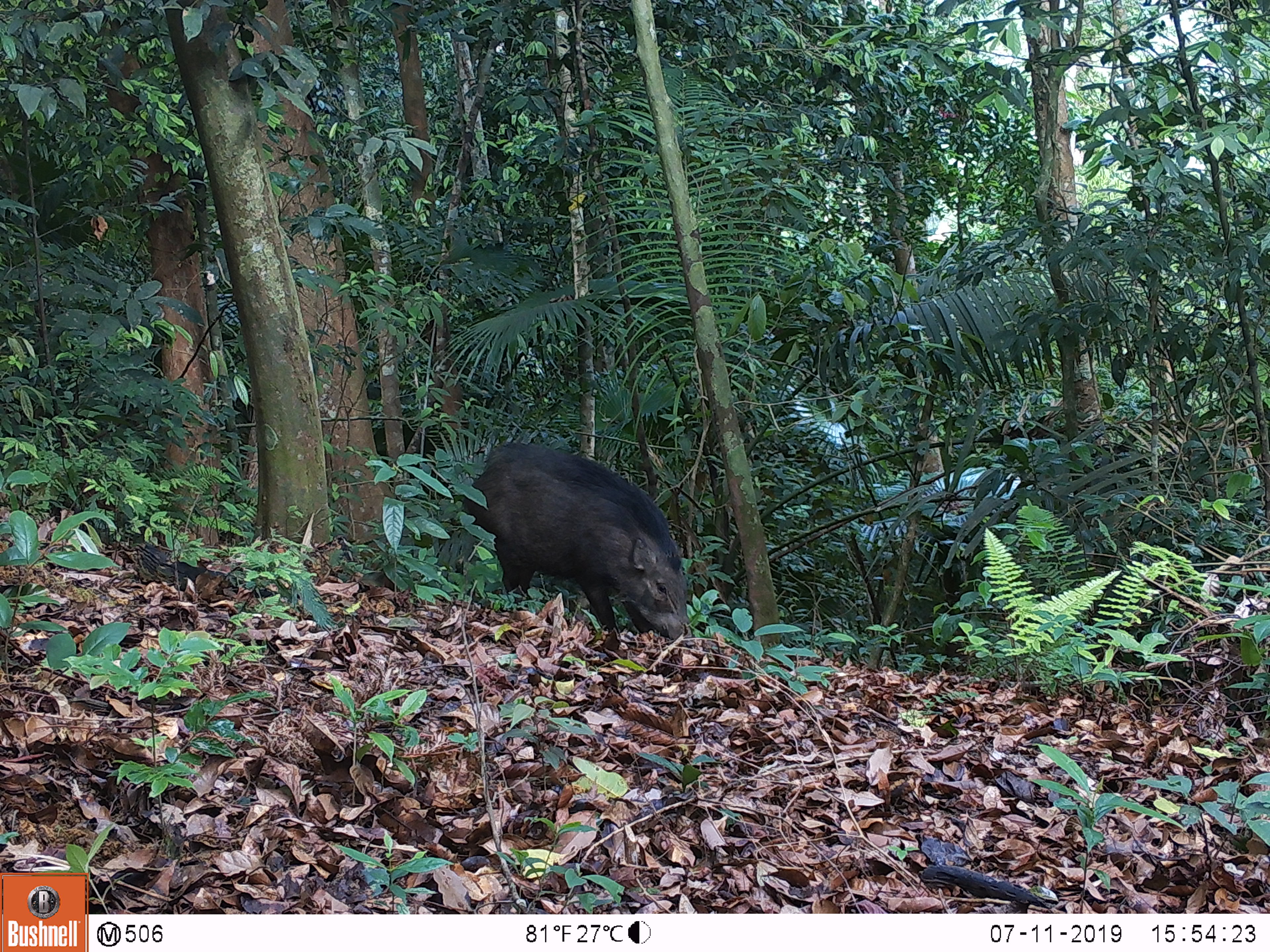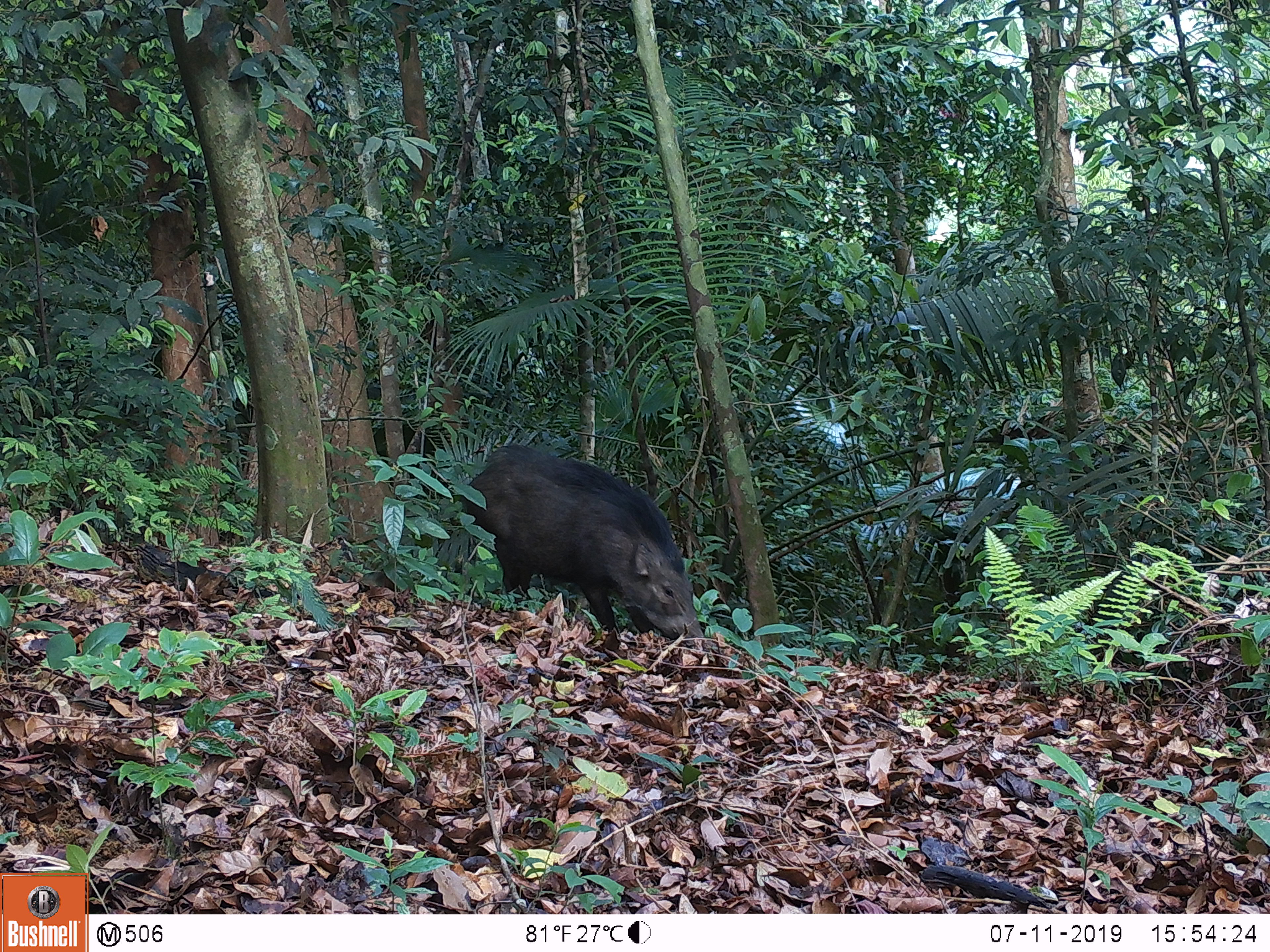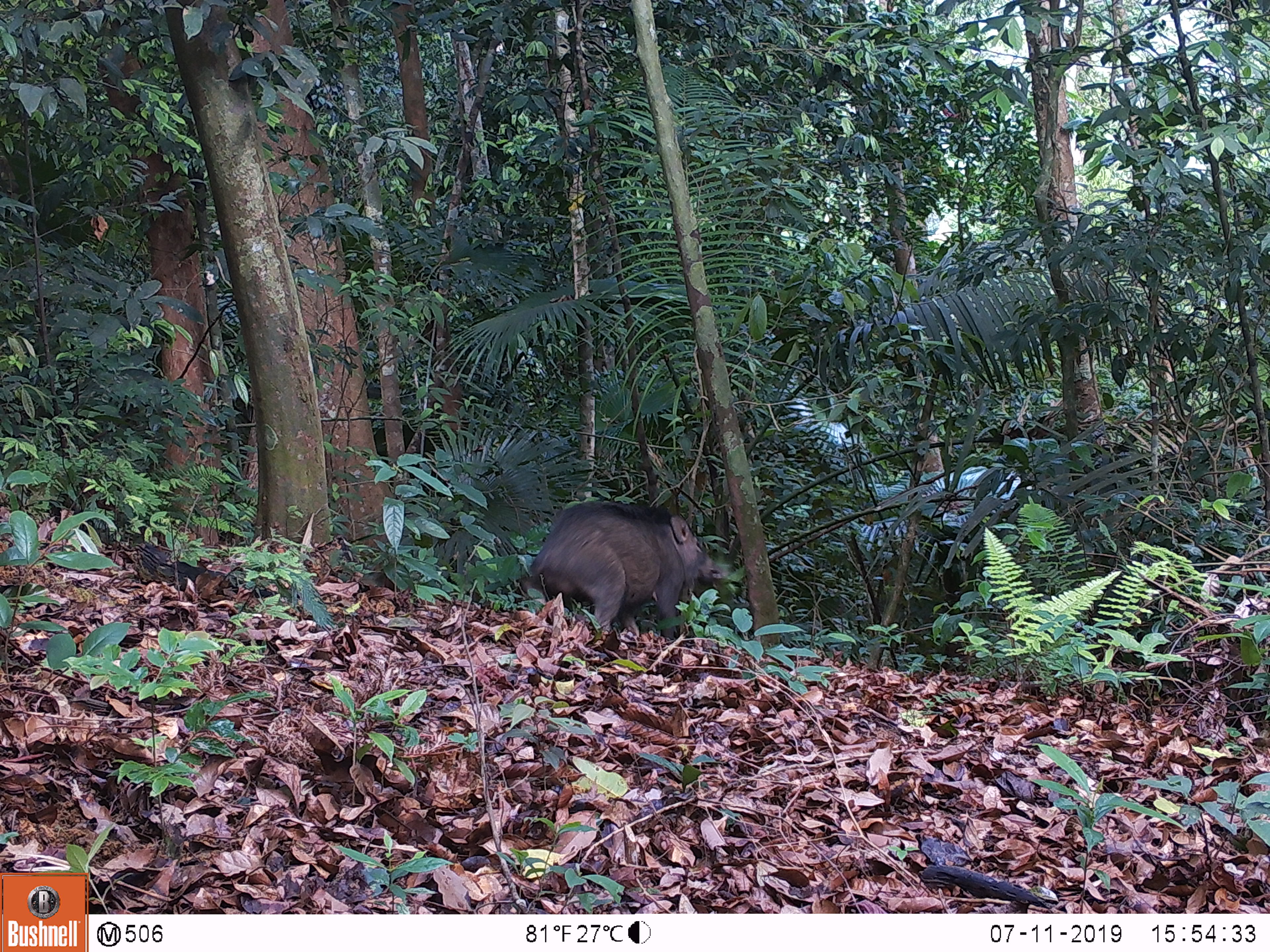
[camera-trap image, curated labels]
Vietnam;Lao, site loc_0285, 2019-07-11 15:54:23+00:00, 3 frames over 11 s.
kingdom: Animalia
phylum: Chordata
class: Mammalia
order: Artiodactyla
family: Suidae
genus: Sus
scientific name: Sus scrofa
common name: eurasian wild pig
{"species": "eurasian wild pig (Sus scrofa)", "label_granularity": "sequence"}